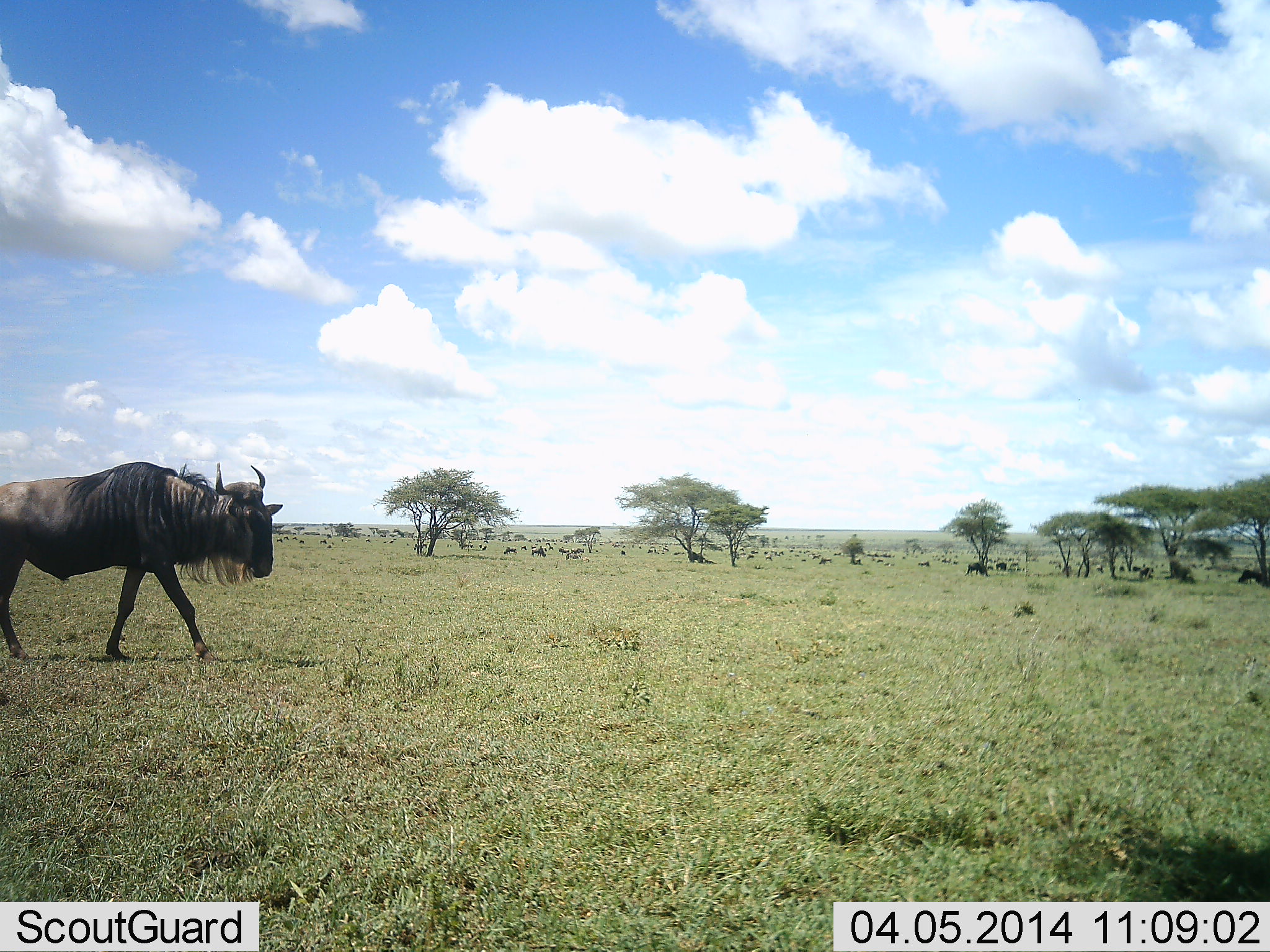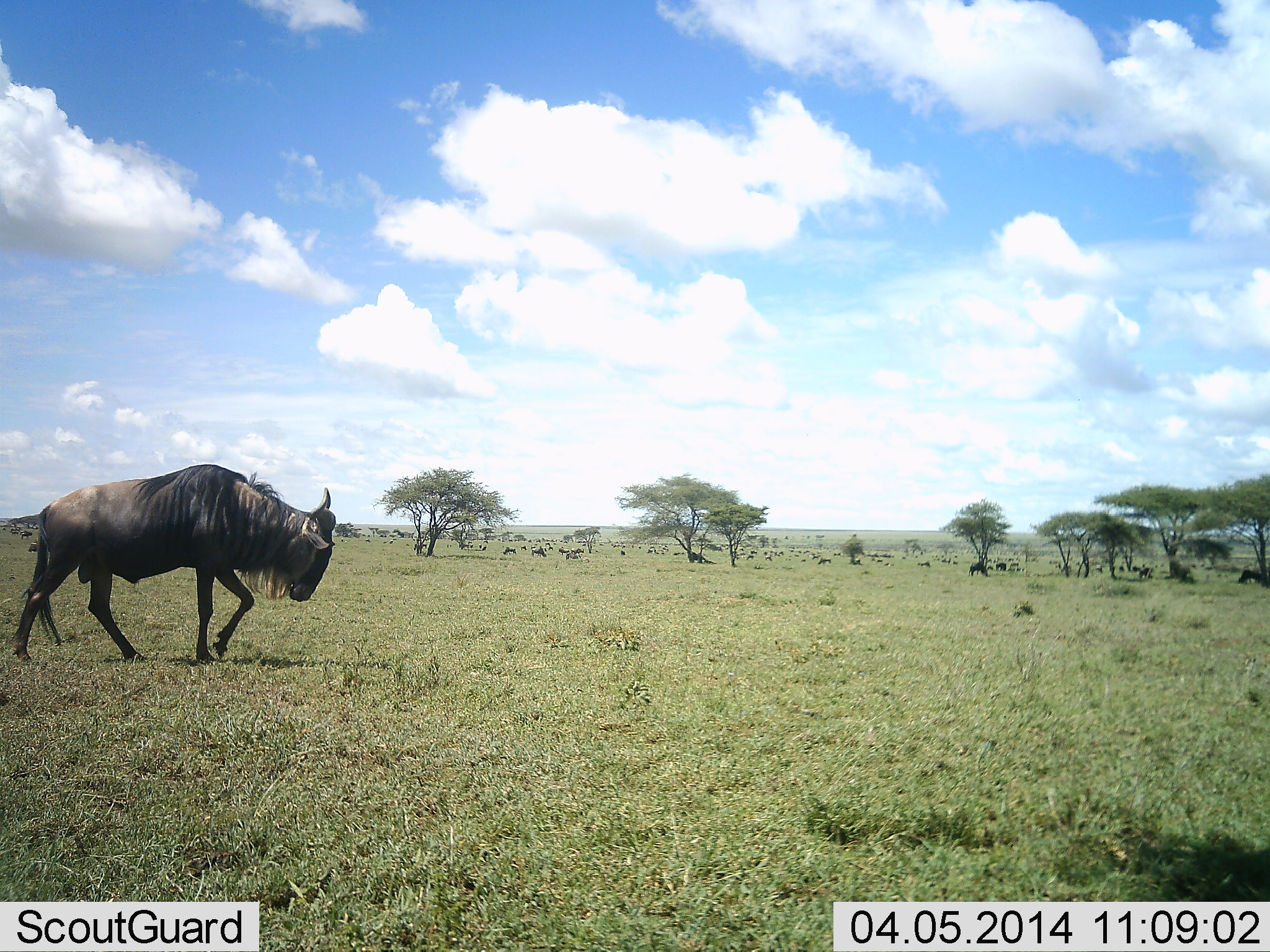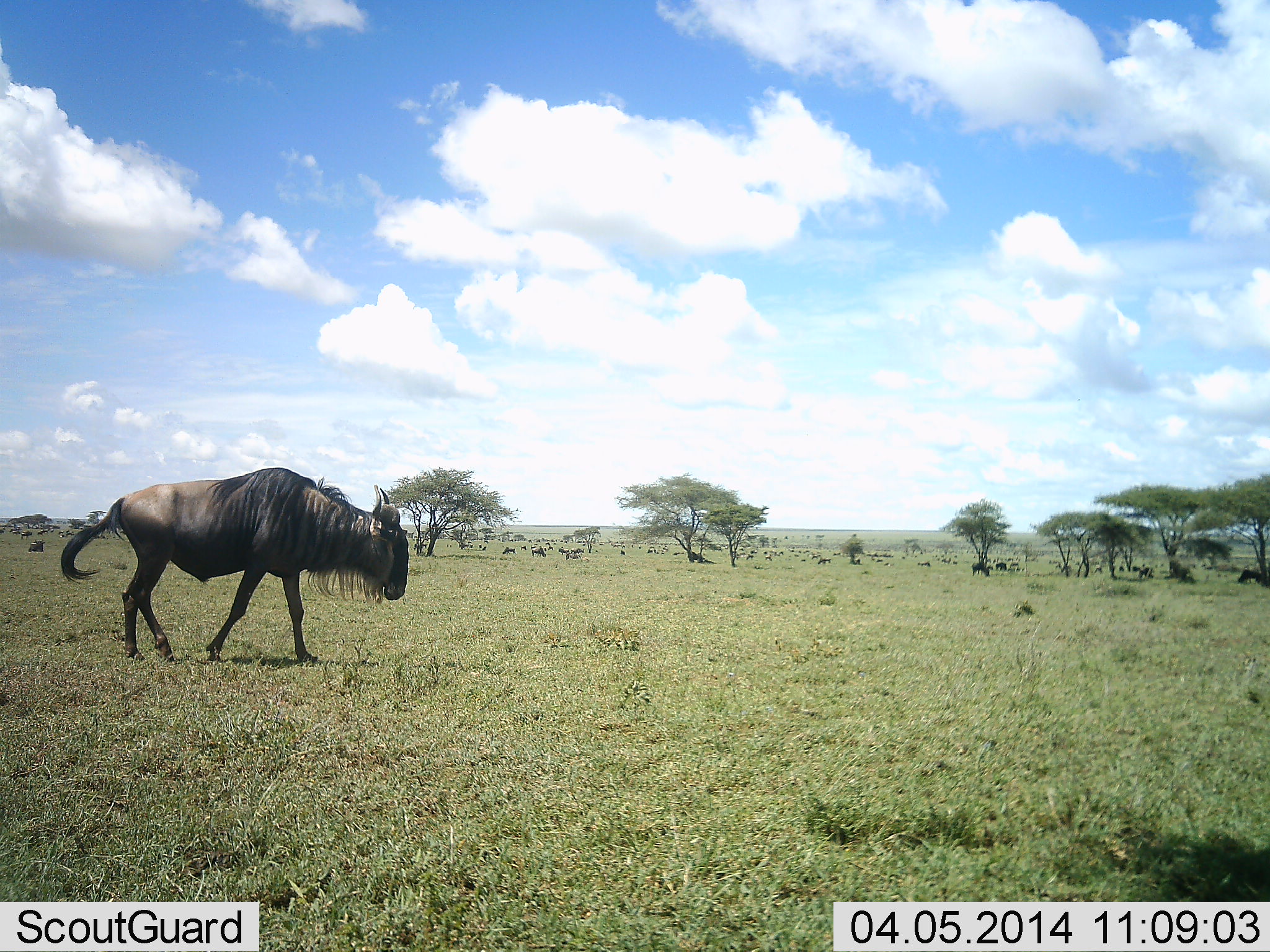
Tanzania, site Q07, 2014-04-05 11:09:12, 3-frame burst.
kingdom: Animalia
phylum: Chordata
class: Mammalia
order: Artiodactyla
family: Bovidae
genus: Connochaetes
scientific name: Connochaetes taurinus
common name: blue wildebeest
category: wildebeest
Wildebeest (blue wildebeest) (Connochaetes taurinus), count 2. Behavior (volunteer vote fractions): standing 0%, resting 10%, moving 70%, interacting 0%. Young present (vote fraction): 10%. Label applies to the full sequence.